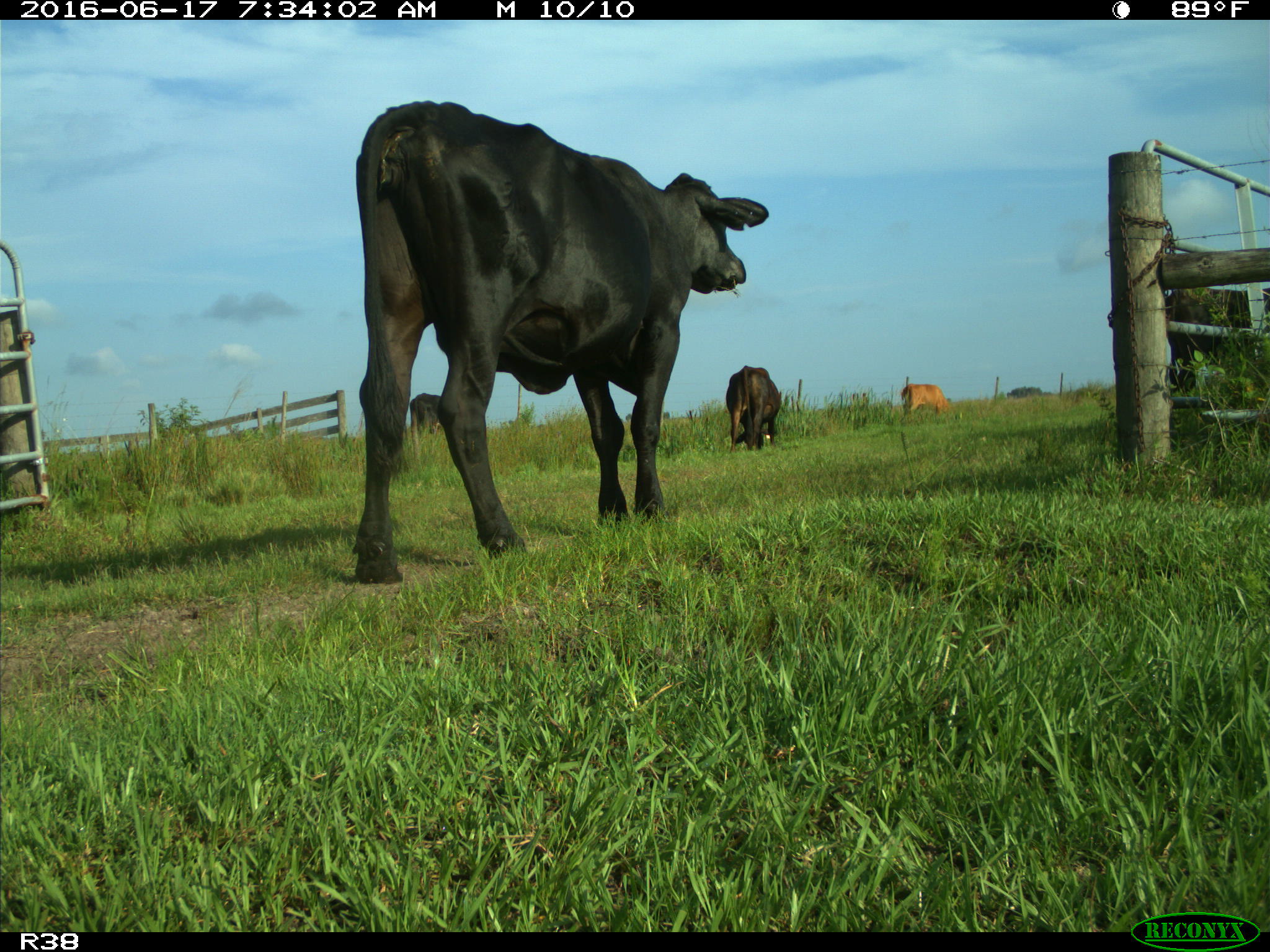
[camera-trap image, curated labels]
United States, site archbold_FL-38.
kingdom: Animalia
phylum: Chordata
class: Mammalia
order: Artiodactyla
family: Bovidae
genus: Bos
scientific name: Bos taurus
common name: domestic cow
Bos taurus (domestic cow).